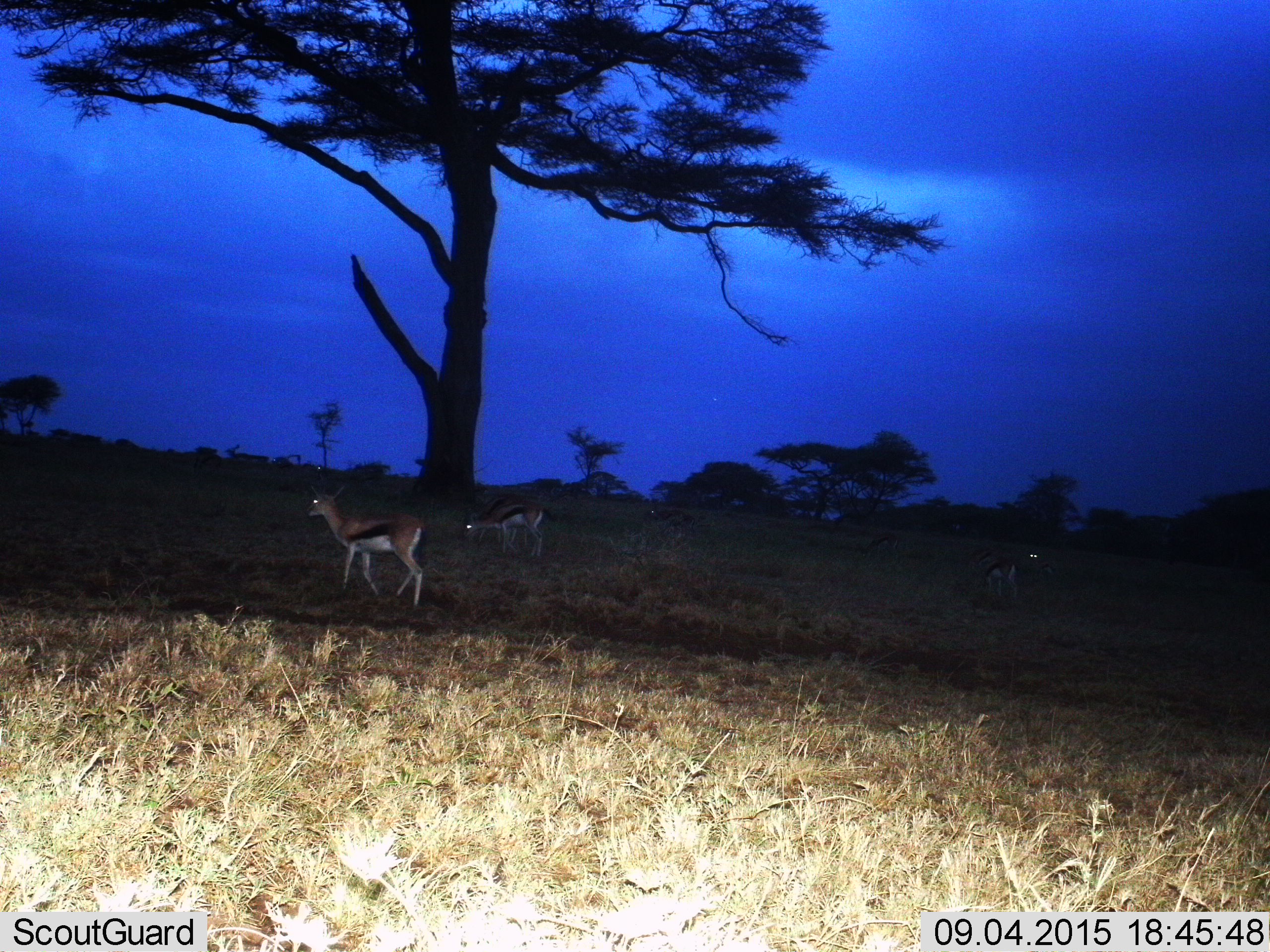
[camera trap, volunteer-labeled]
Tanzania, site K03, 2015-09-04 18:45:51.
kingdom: Animalia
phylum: Chordata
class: Mammalia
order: Artiodactyla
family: Bovidae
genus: Eudorcas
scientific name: Eudorcas thomsonii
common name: thomson's gazelle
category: gazellethomsons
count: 3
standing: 100%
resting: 11%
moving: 22%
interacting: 11%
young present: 0%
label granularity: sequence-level